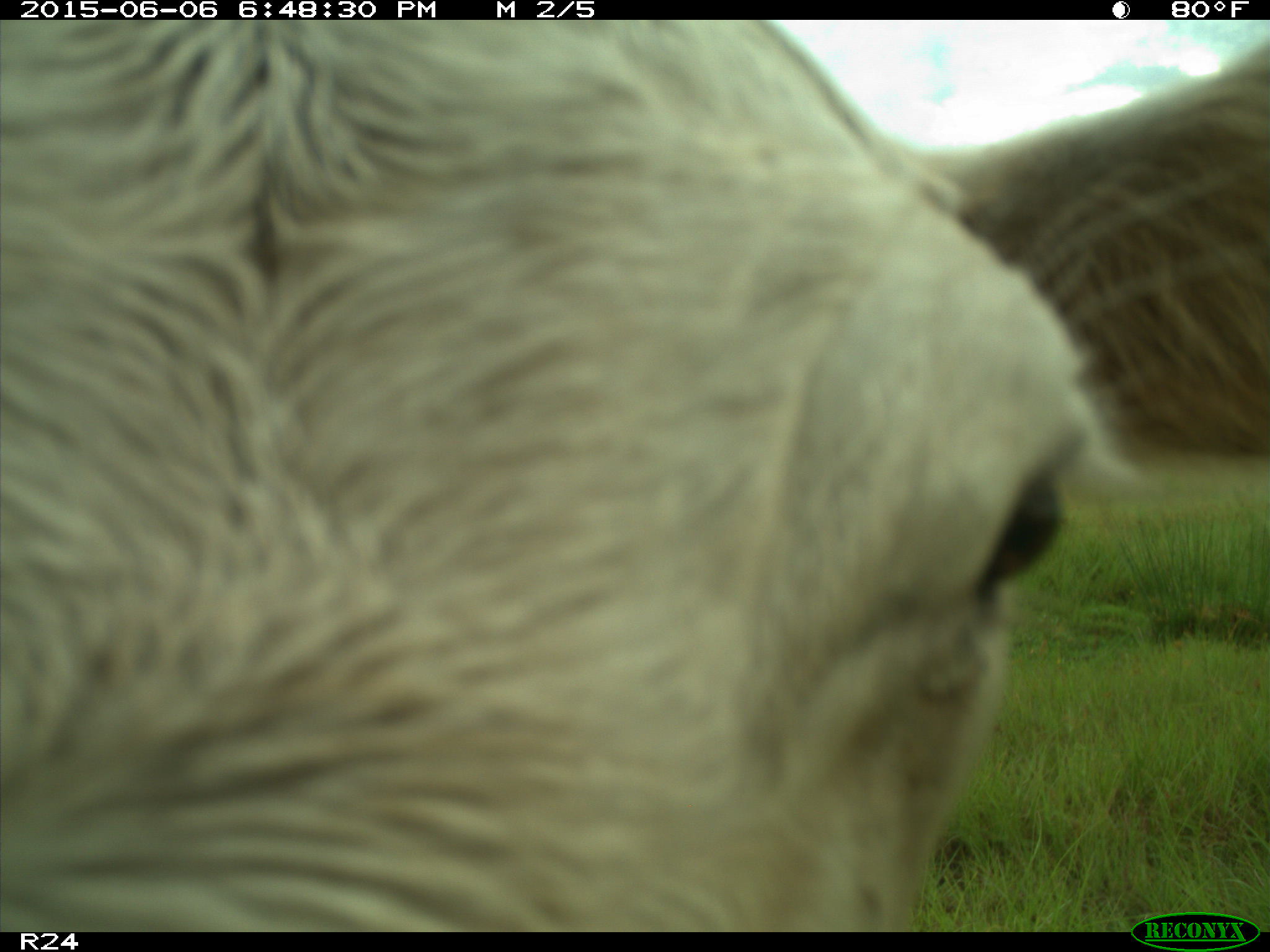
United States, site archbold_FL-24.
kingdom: Animalia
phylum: Chordata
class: Mammalia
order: Artiodactyla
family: Bovidae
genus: Bos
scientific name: Bos taurus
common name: domestic cow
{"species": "Bos taurus (domestic cow)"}